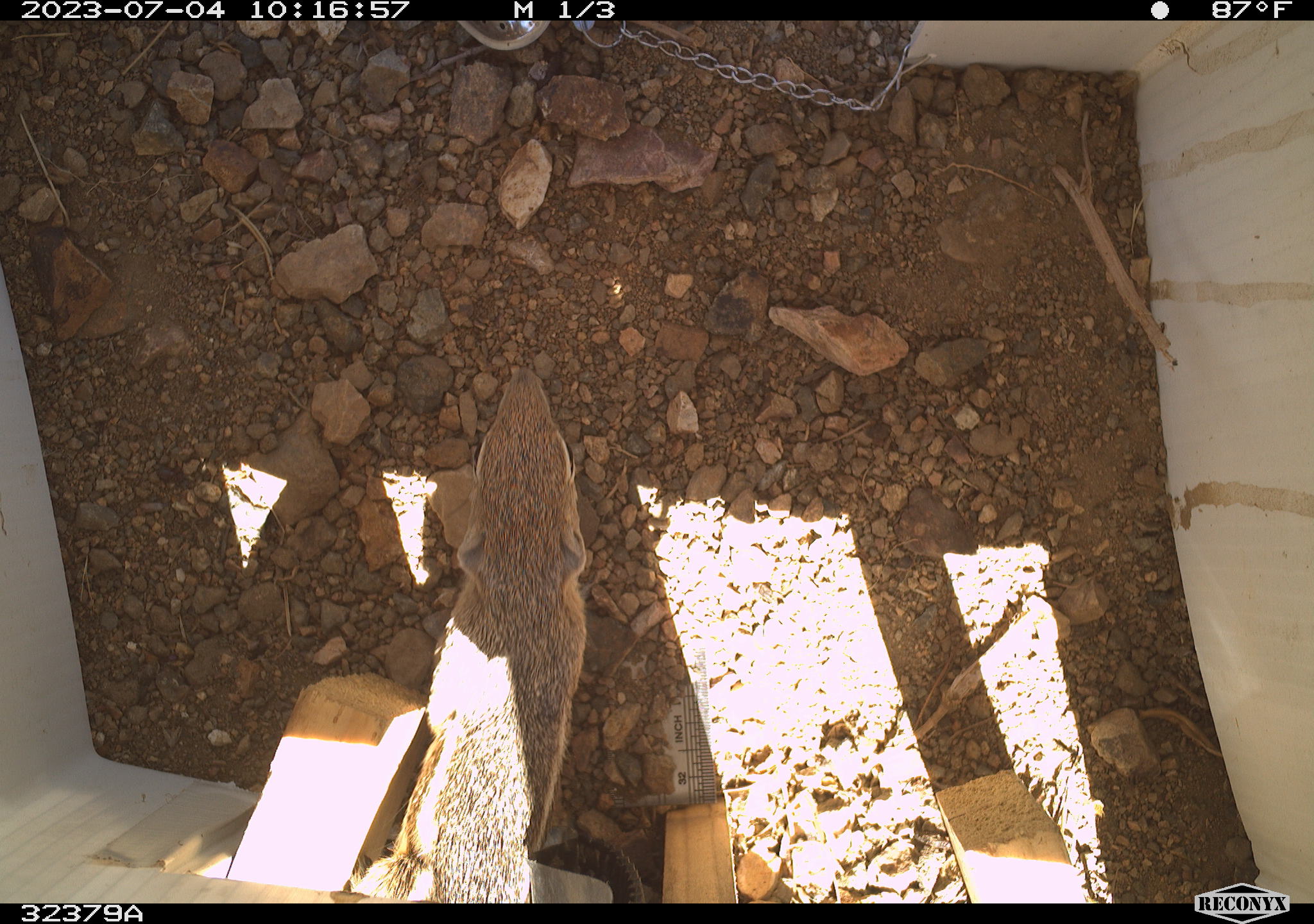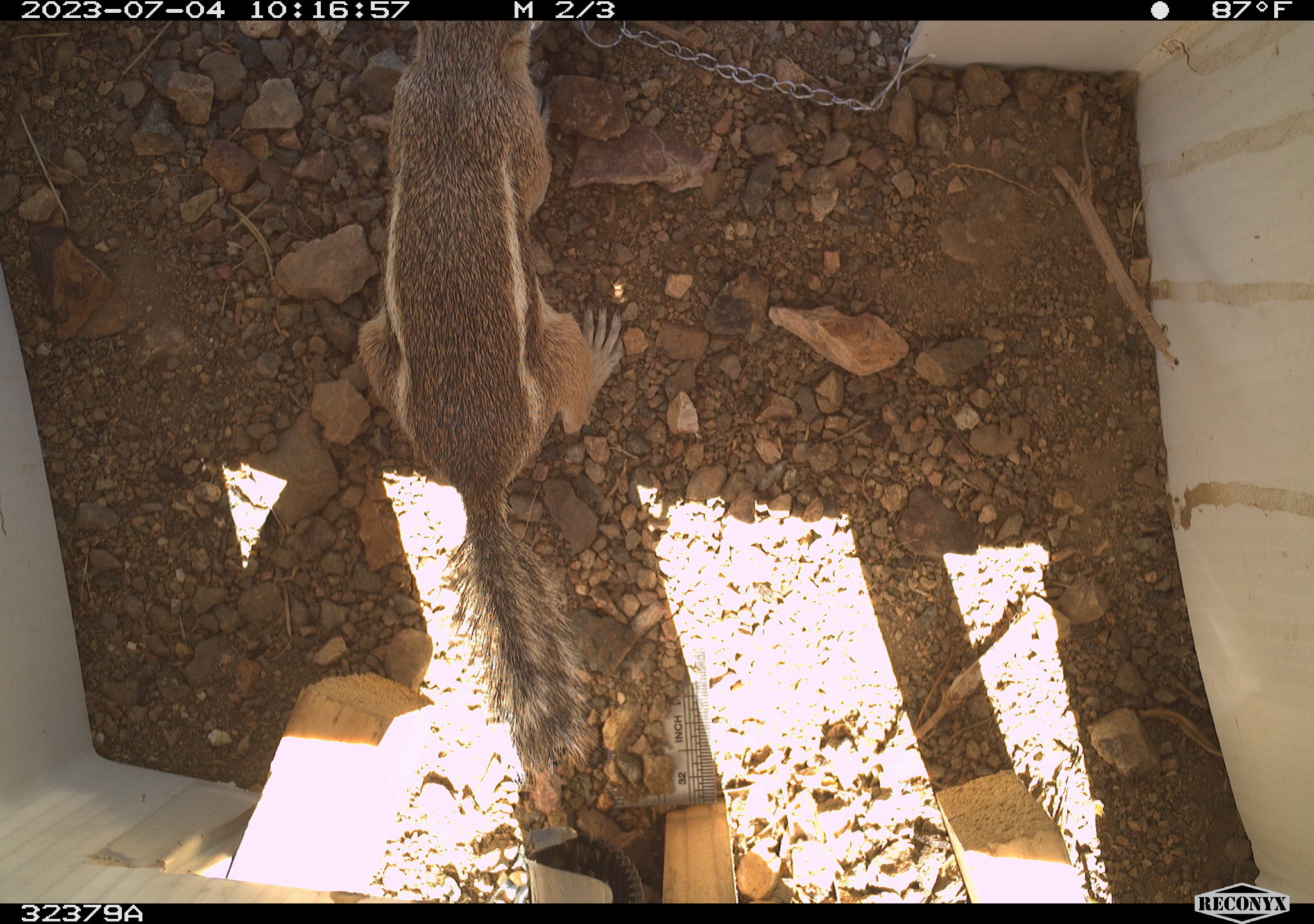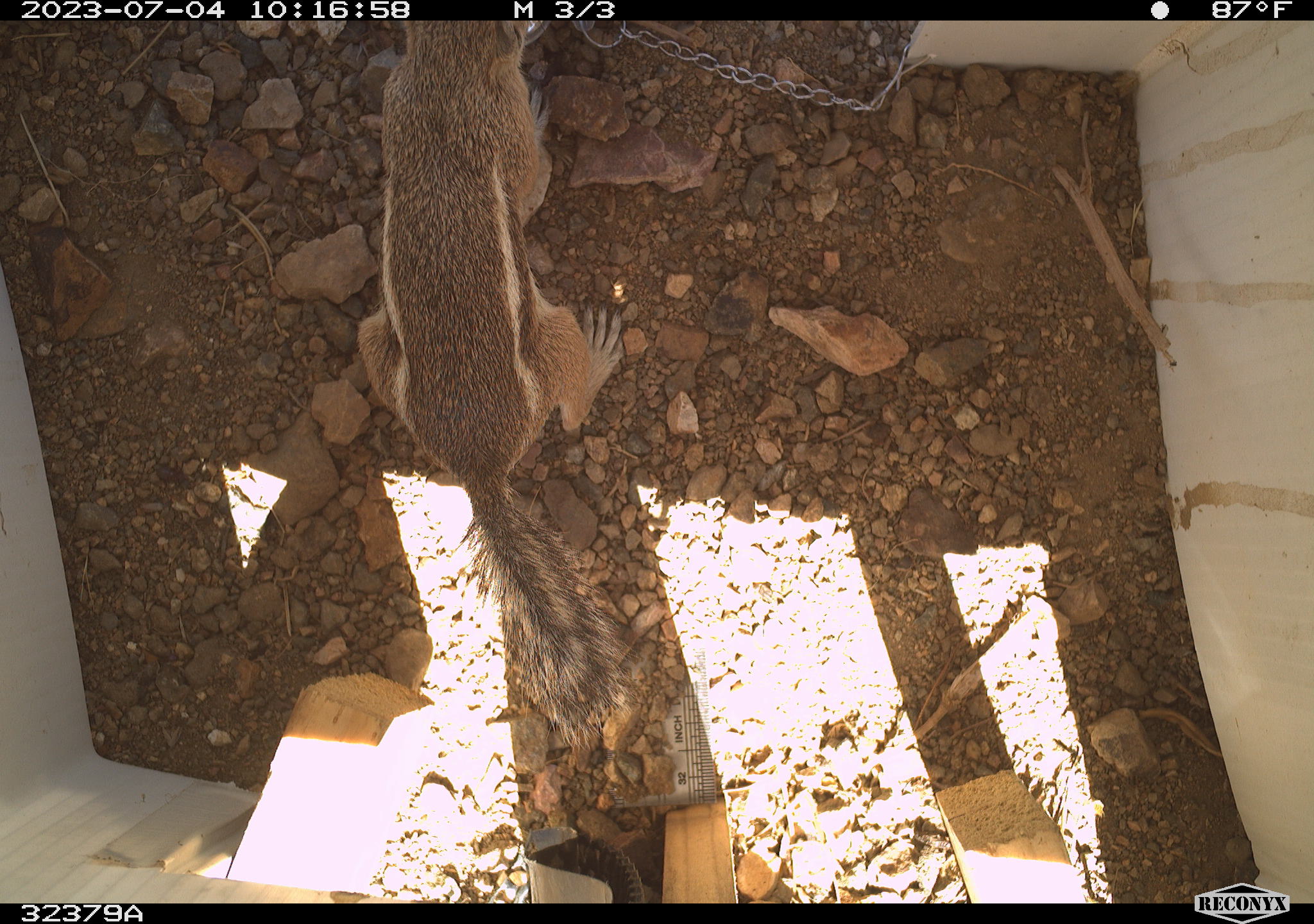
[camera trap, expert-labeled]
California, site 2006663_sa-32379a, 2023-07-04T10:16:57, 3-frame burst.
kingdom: Animalia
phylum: Chordata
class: Mammalia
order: Rodentia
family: Sciuridae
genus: Ammospermophilus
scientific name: Ammospermophilus leucurus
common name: white-tailed antelope squirrel